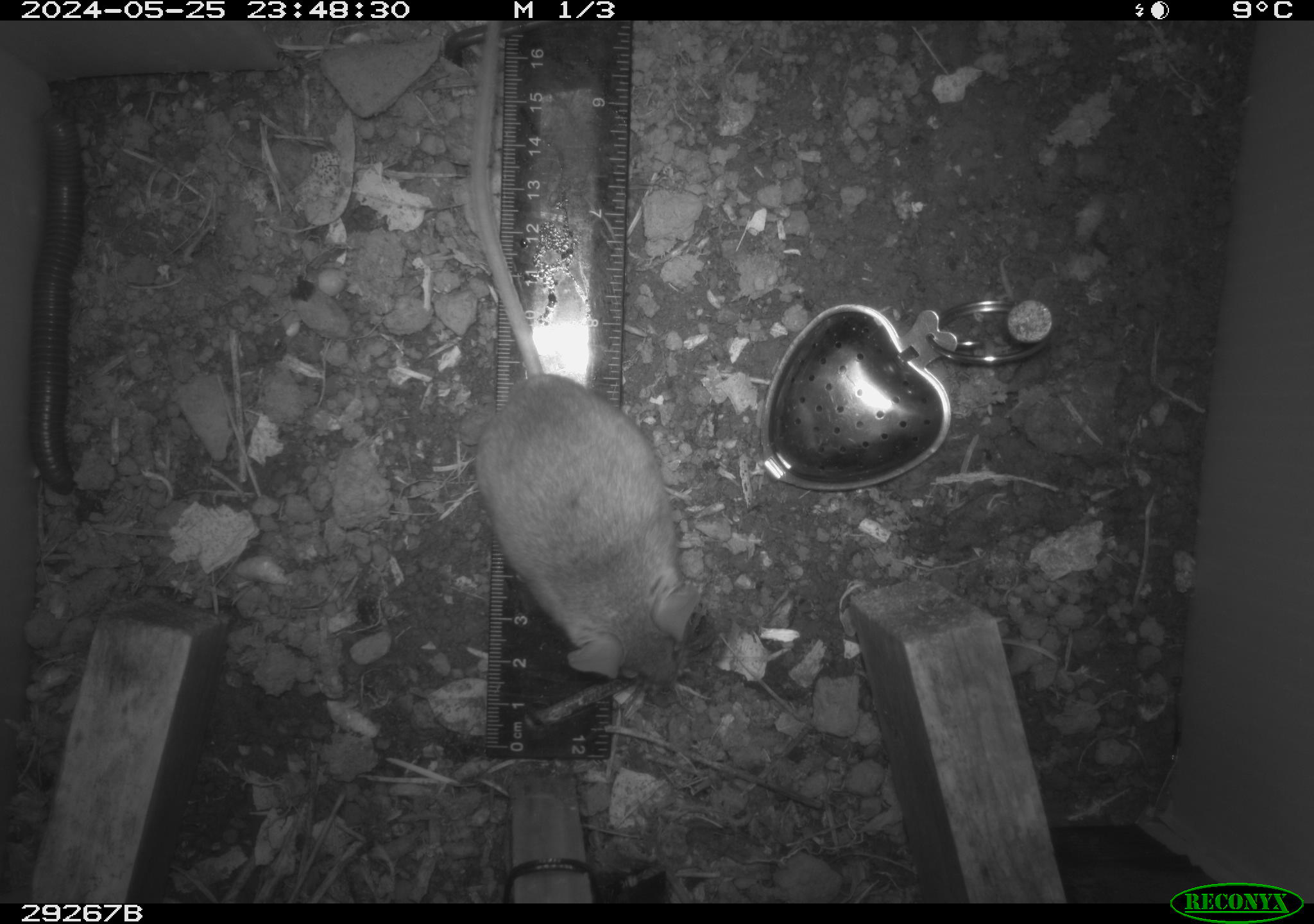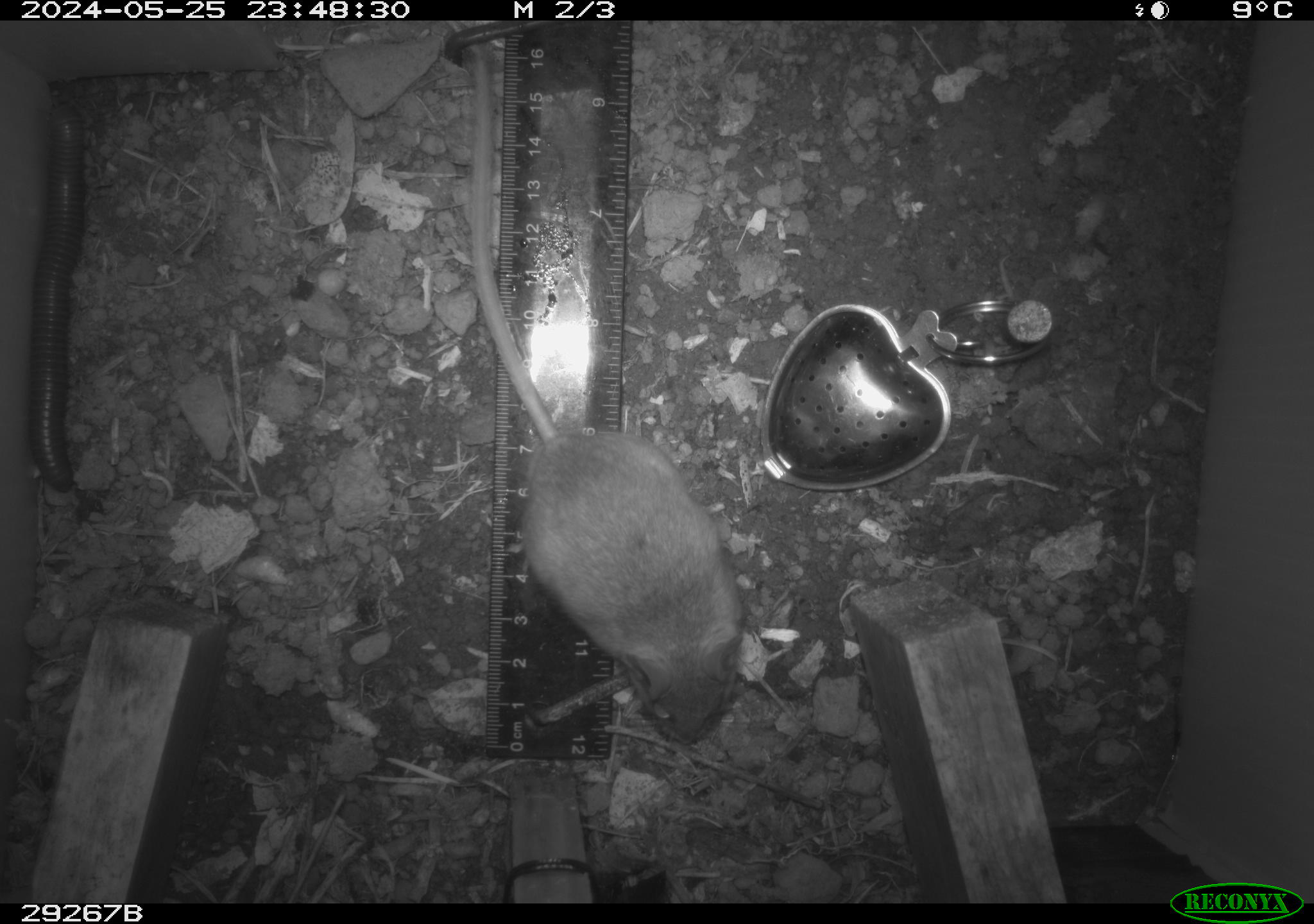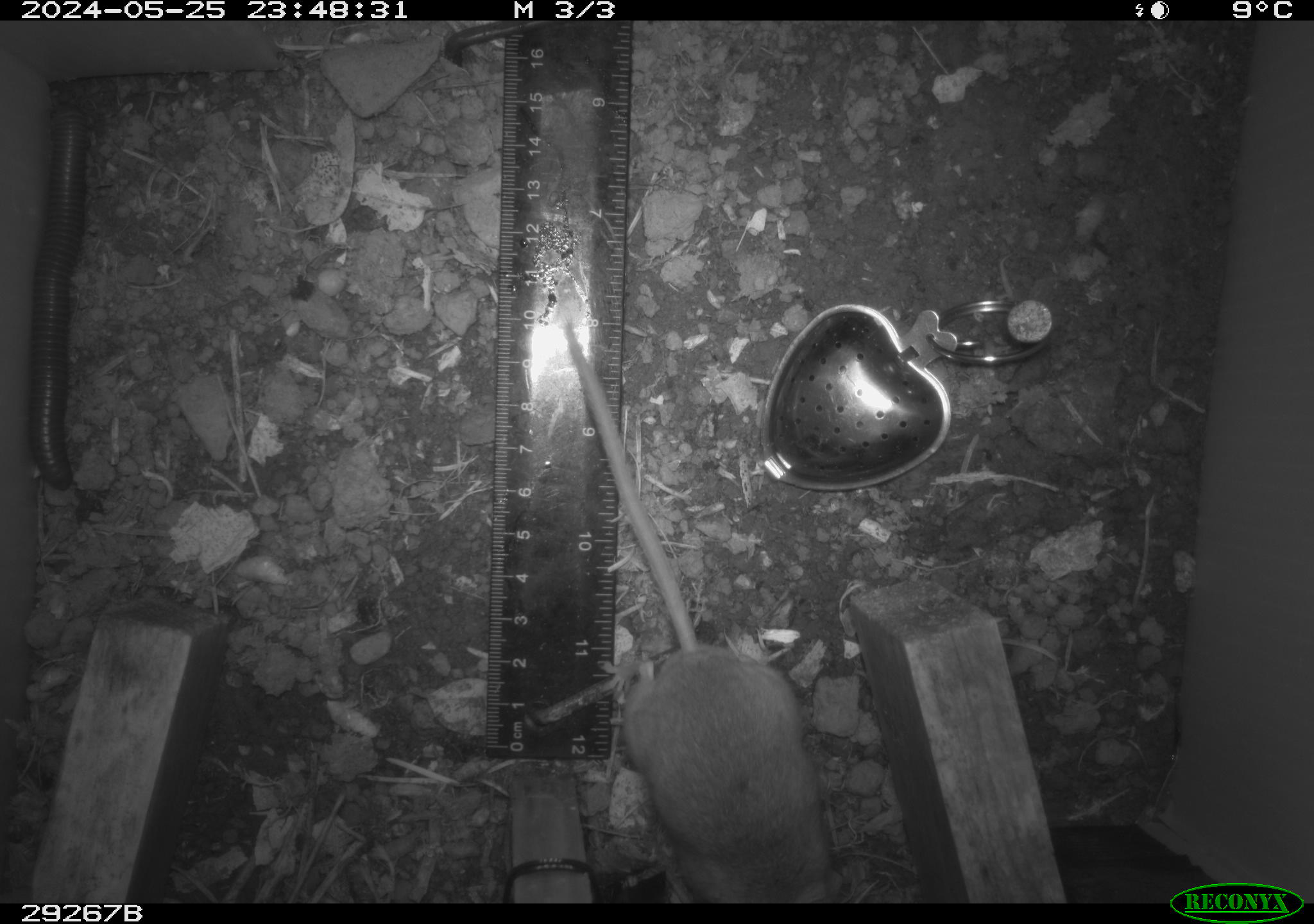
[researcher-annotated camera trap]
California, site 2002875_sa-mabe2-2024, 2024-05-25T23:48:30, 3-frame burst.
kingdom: Animalia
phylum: Chordata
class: Mammalia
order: Rodentia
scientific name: Rodentia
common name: mouse species